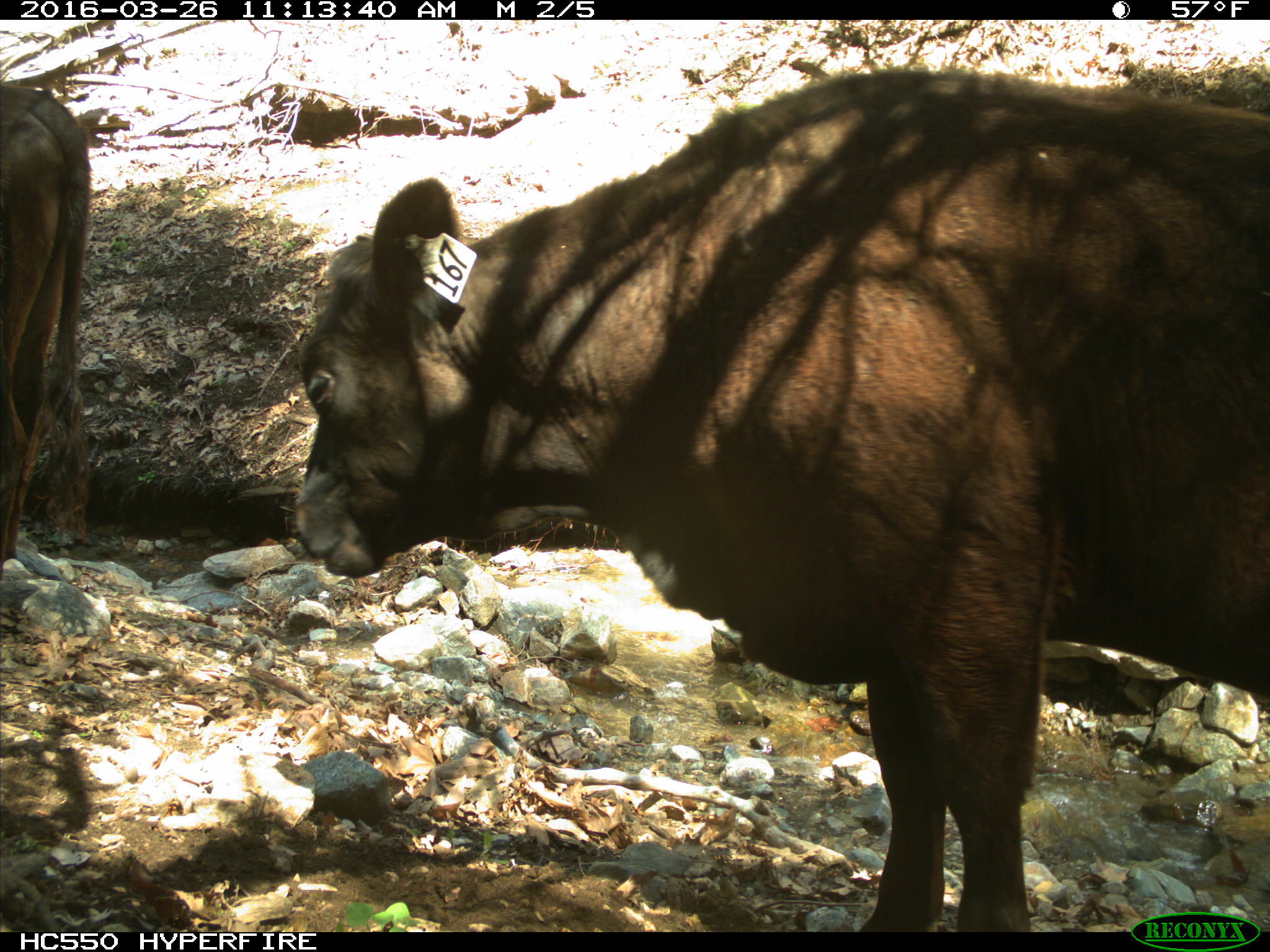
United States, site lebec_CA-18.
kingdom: Animalia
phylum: Chordata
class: Mammalia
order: Artiodactyla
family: Bovidae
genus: Bos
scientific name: Bos taurus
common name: domestic cow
Bos taurus (domestic cow).